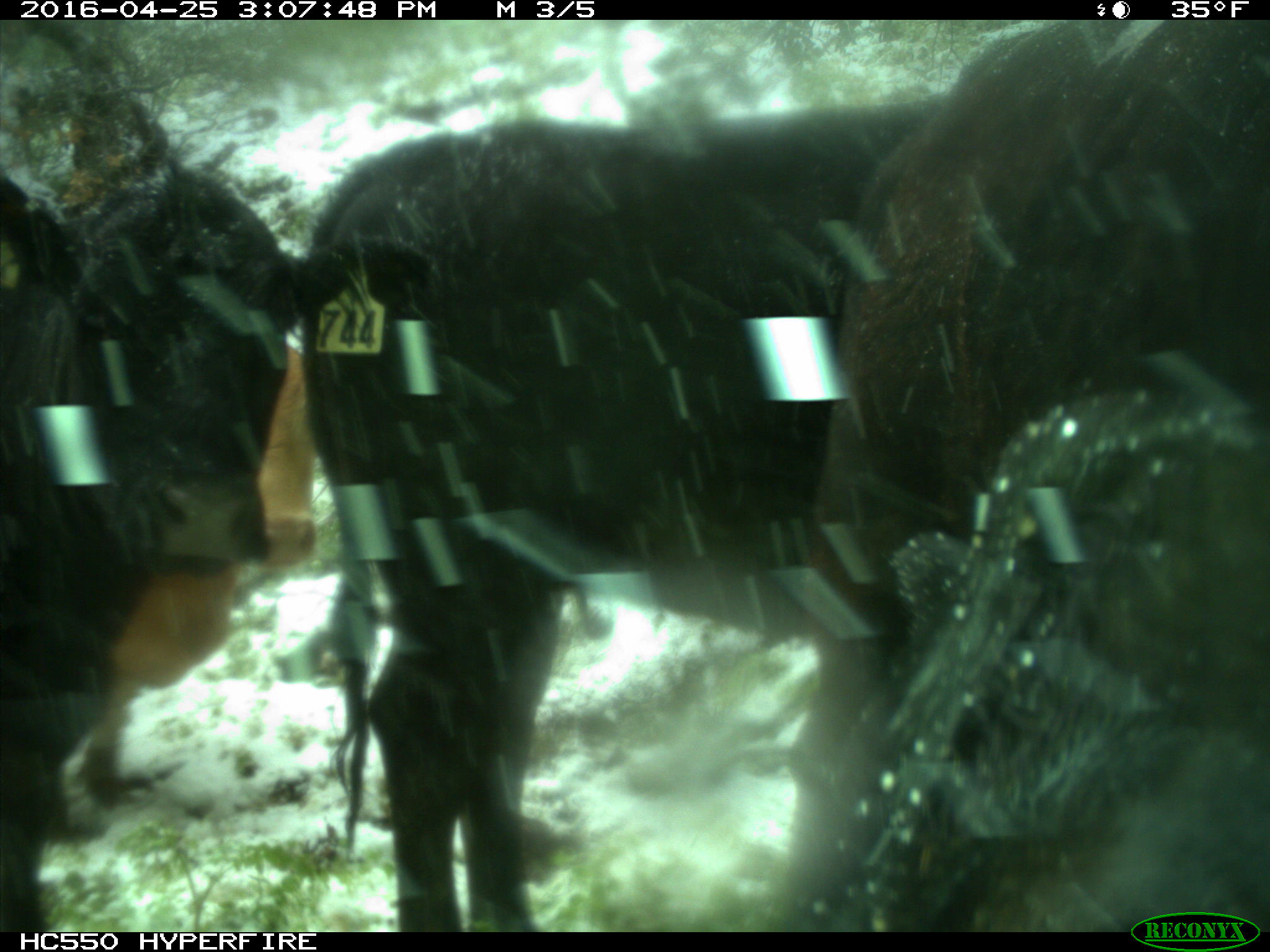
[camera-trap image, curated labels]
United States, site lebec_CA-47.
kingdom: Animalia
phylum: Chordata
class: Mammalia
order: Artiodactyla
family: Bovidae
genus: Bos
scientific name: Bos taurus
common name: domestic cow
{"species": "Bos taurus (domestic cow)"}